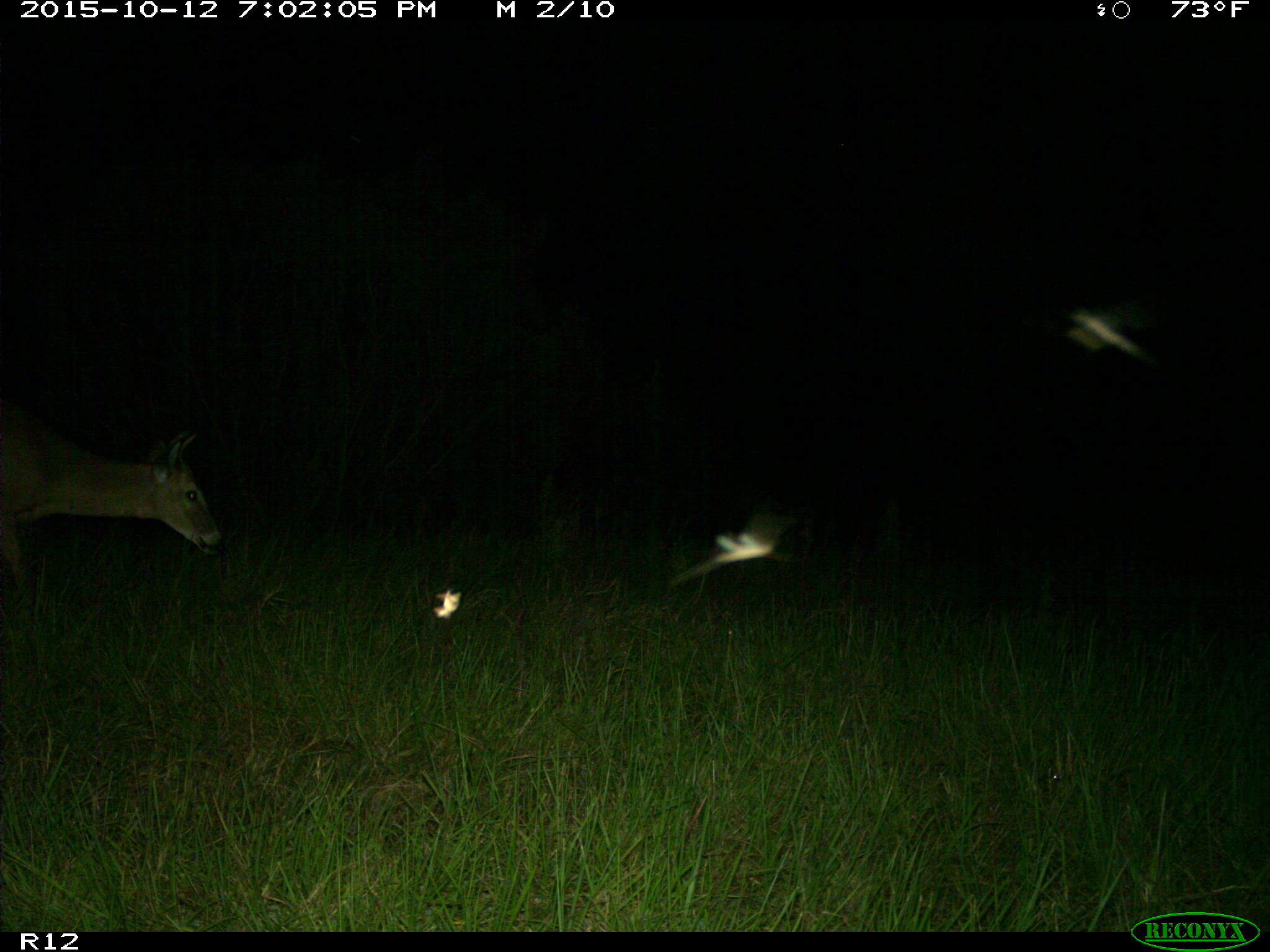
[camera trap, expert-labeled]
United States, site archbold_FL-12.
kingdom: Animalia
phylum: Chordata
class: Mammalia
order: Artiodactyla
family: Cervidae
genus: Odocoileus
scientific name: Odocoileus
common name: deer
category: unidentified deer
Unidentified deer (deer) (Odocoileus).